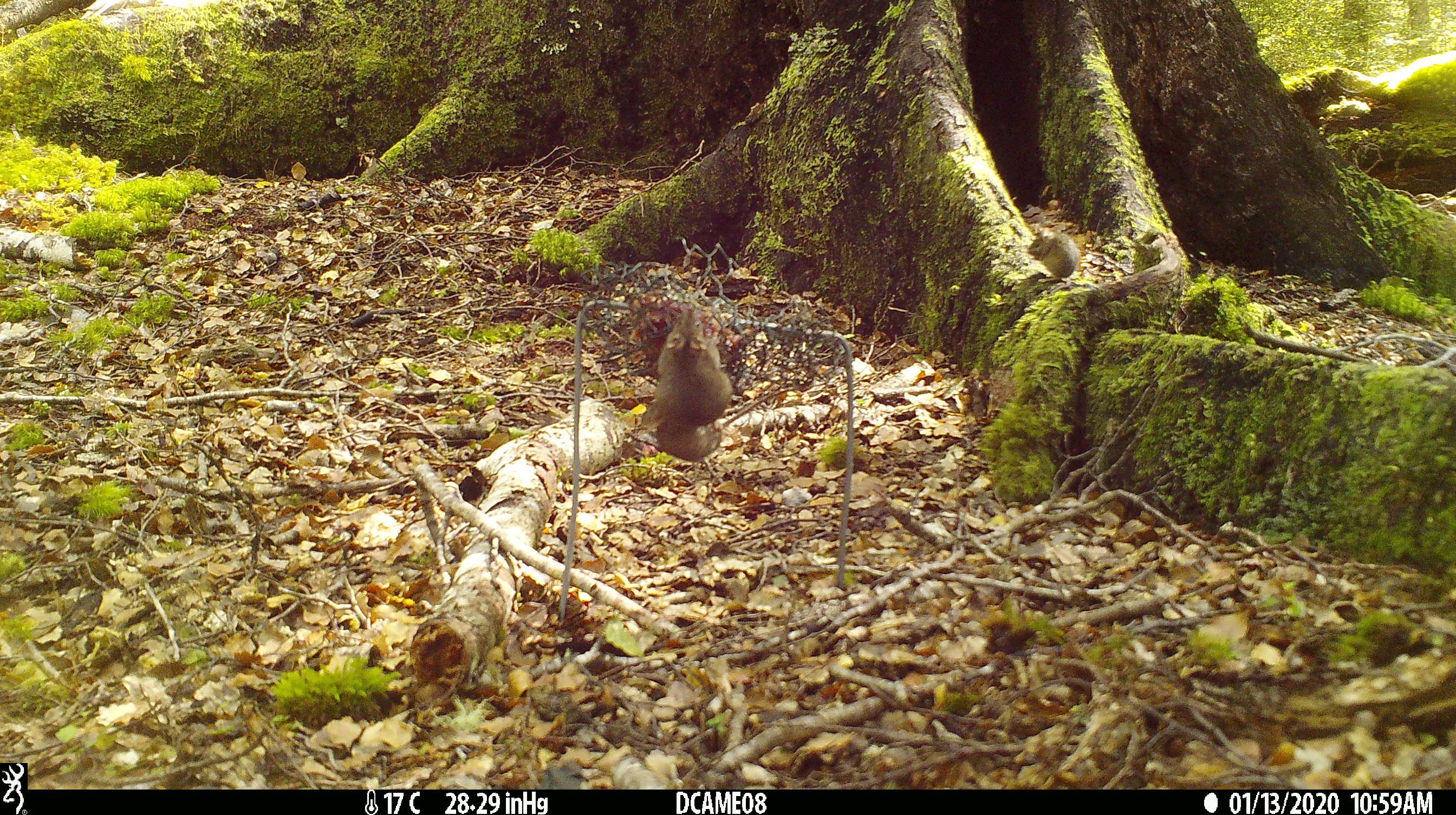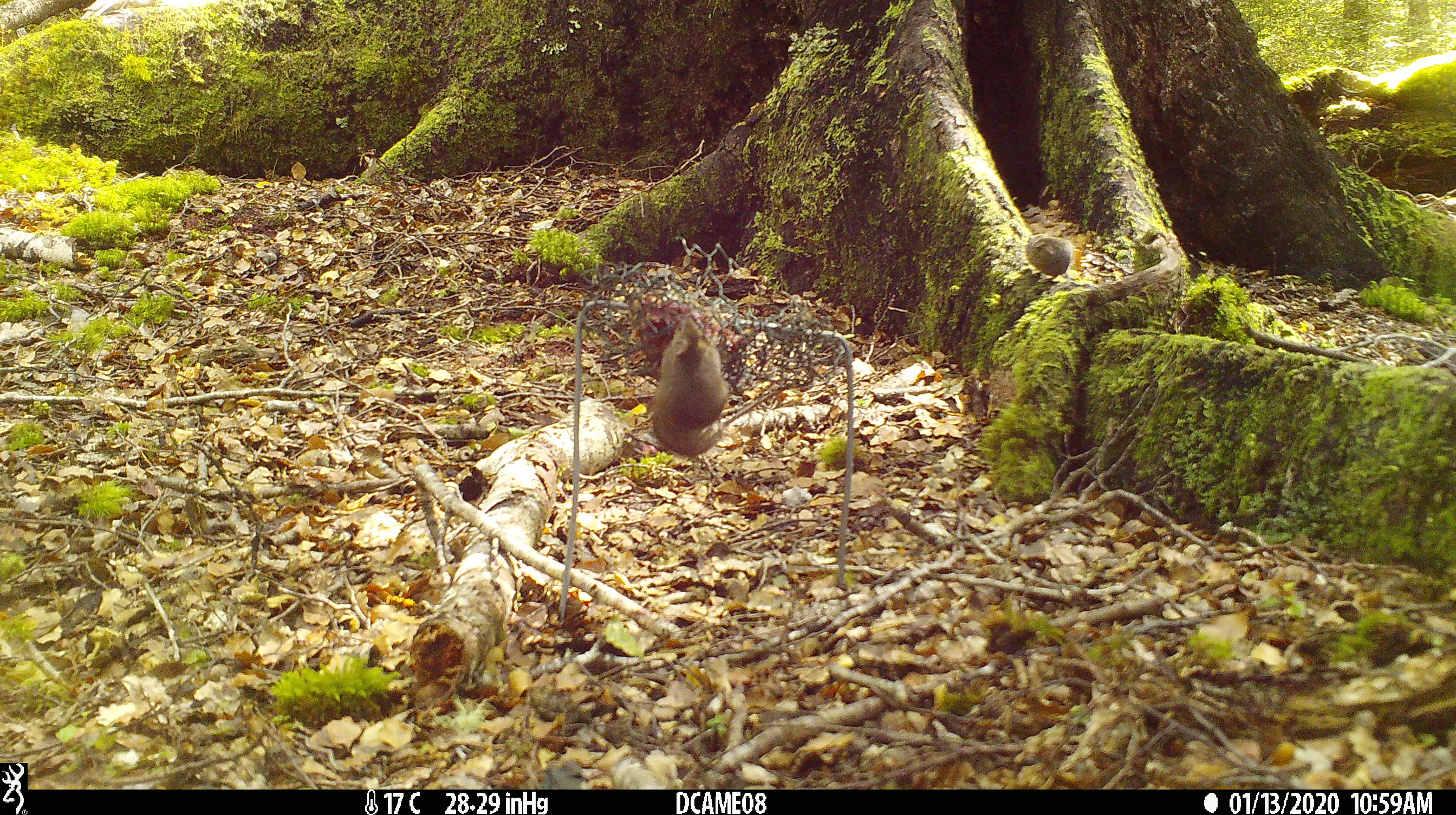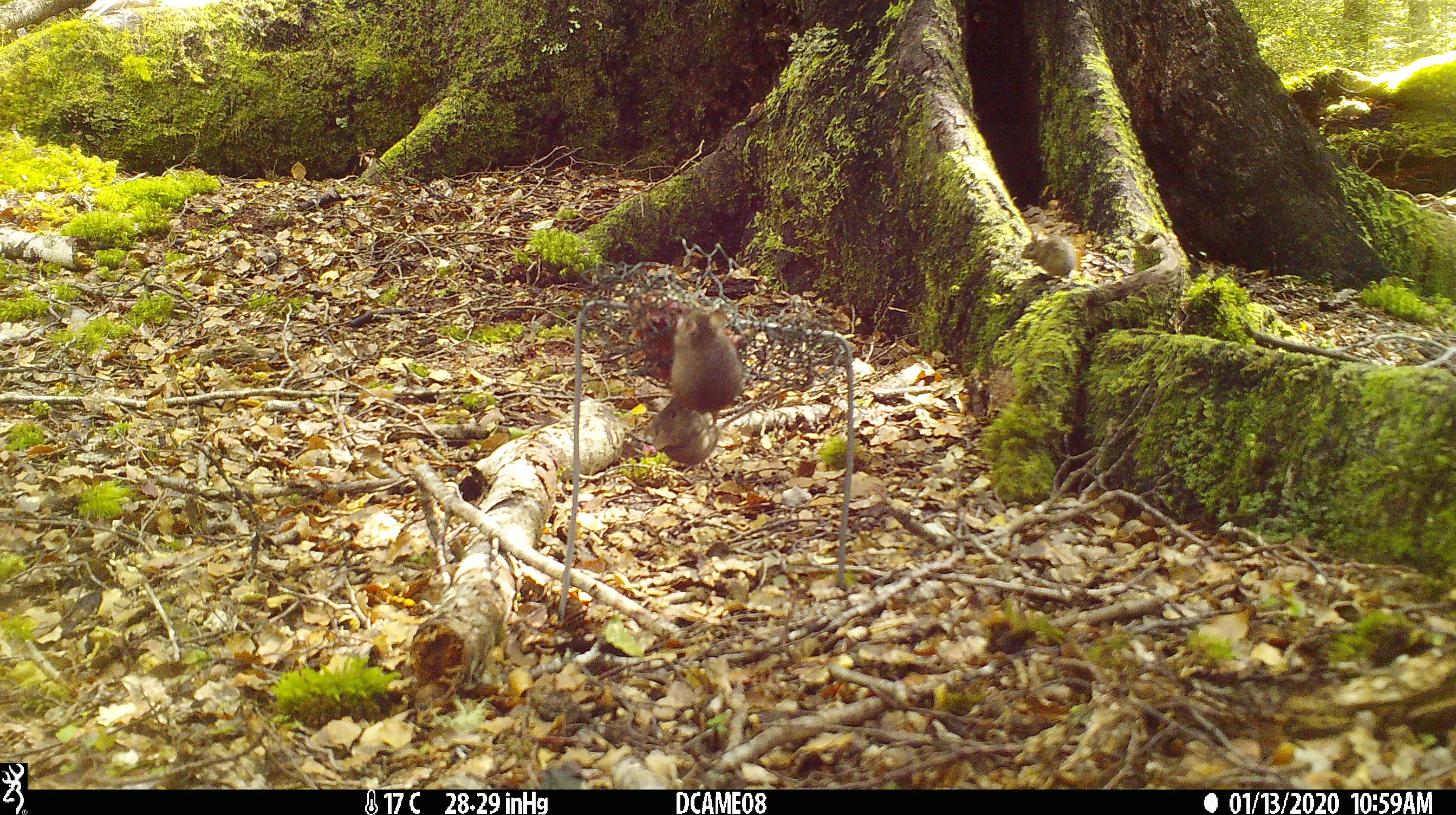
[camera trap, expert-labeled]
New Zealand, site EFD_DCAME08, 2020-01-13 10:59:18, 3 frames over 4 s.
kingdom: Animalia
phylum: Chordata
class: Mammalia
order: Rodentia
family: Muridae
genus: Mus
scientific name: Mus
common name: mouse